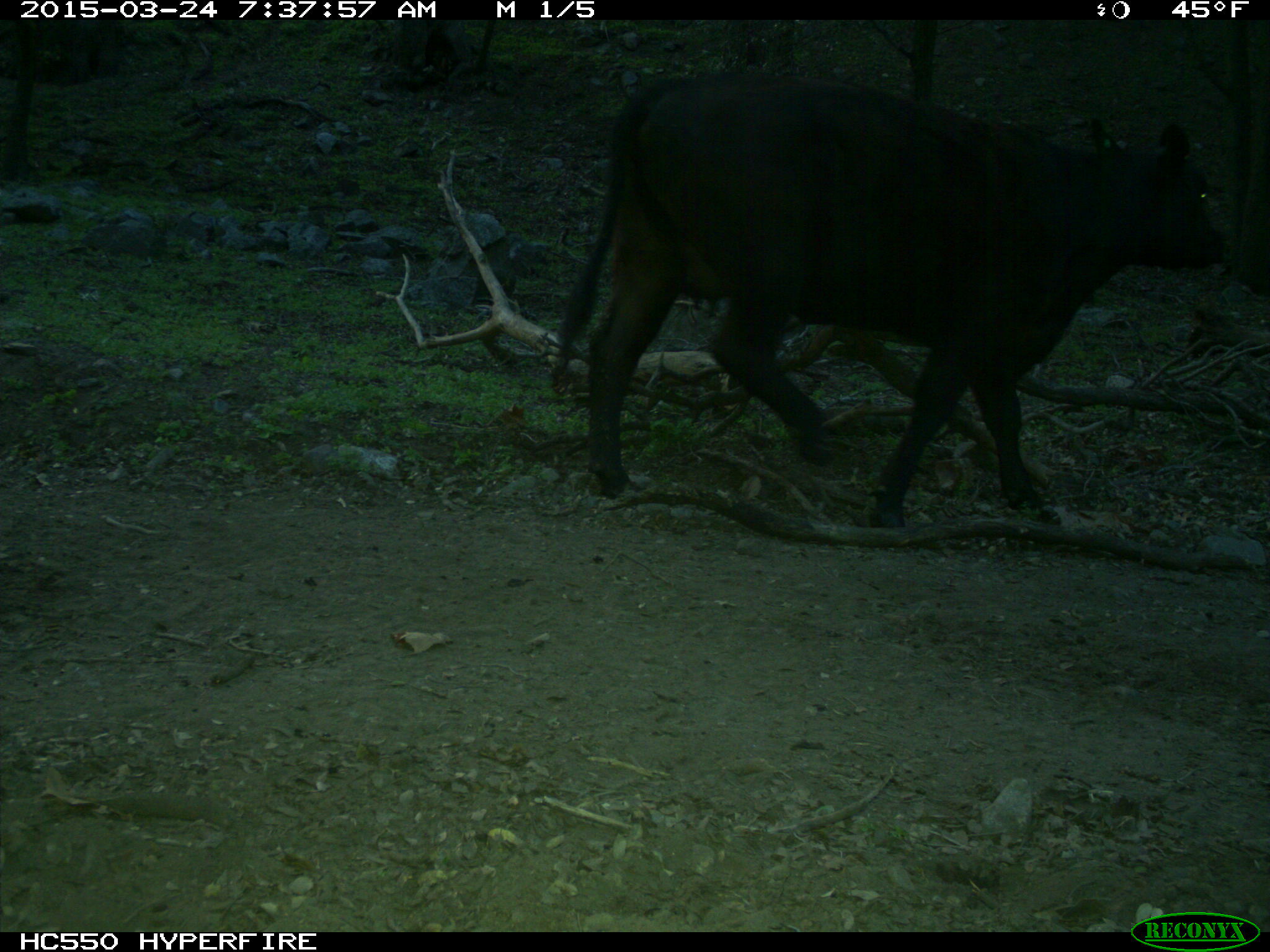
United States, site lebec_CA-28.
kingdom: Animalia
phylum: Chordata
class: Mammalia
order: Artiodactyla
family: Bovidae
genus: Bos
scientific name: Bos taurus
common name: domestic cow